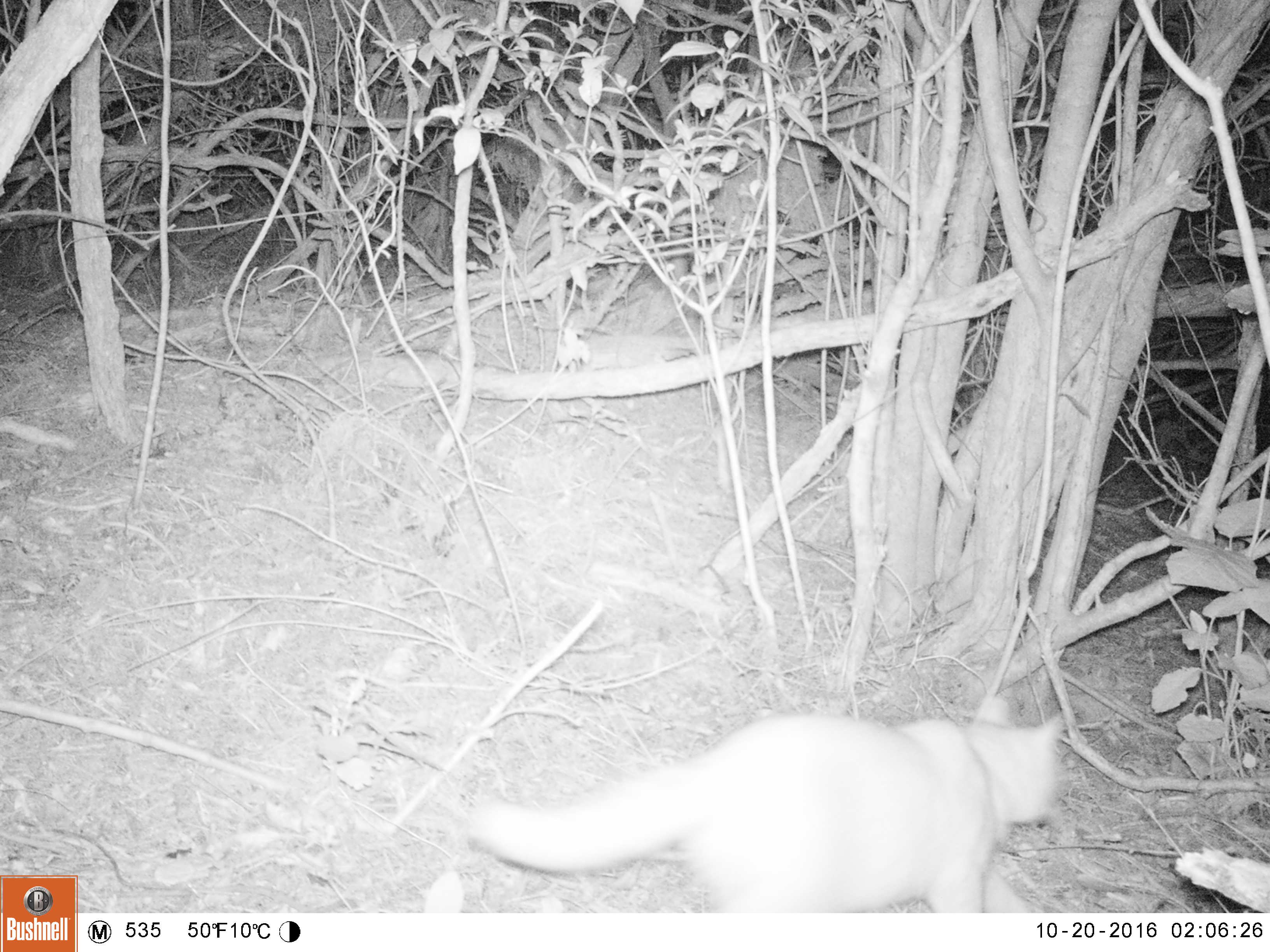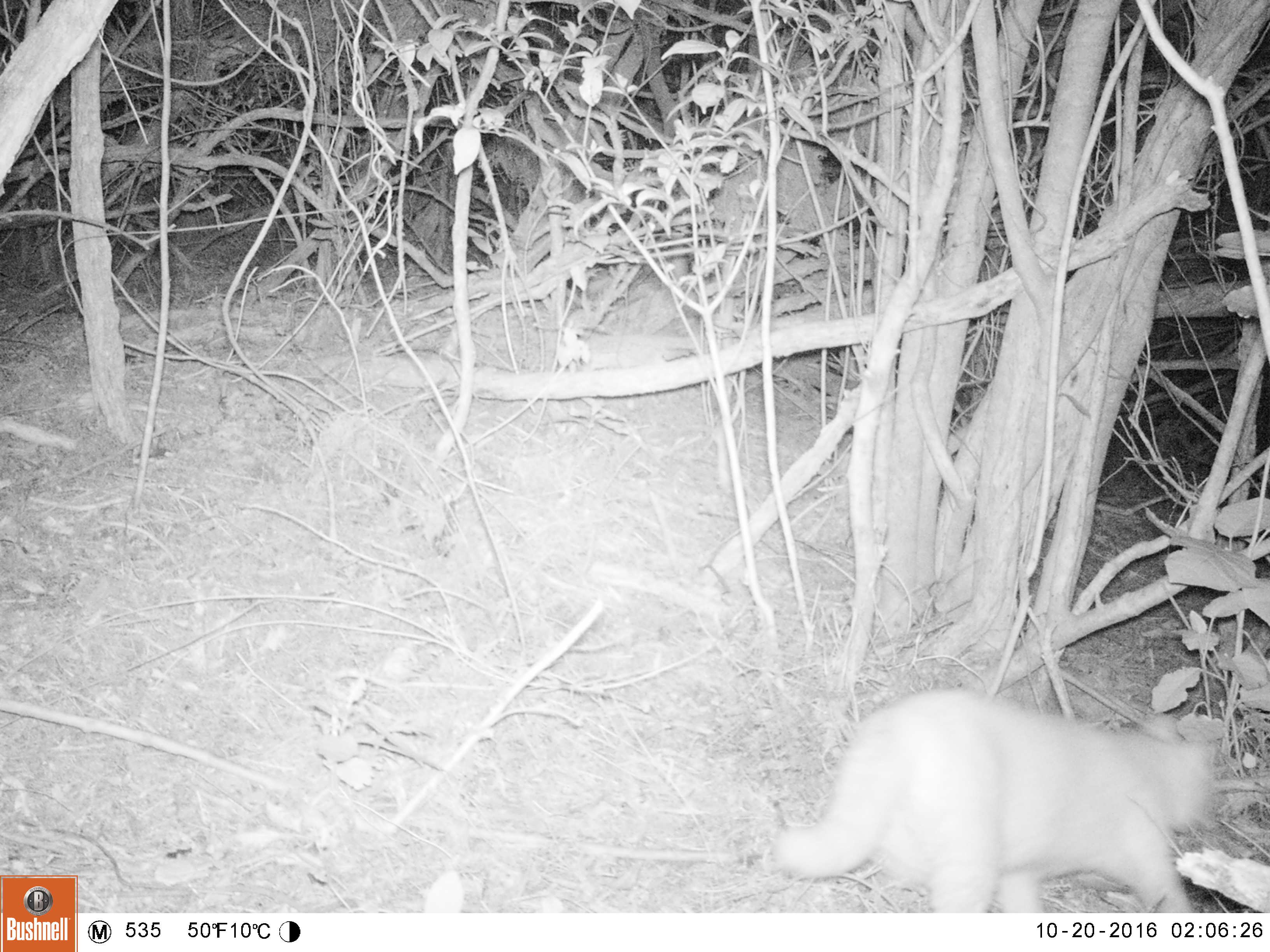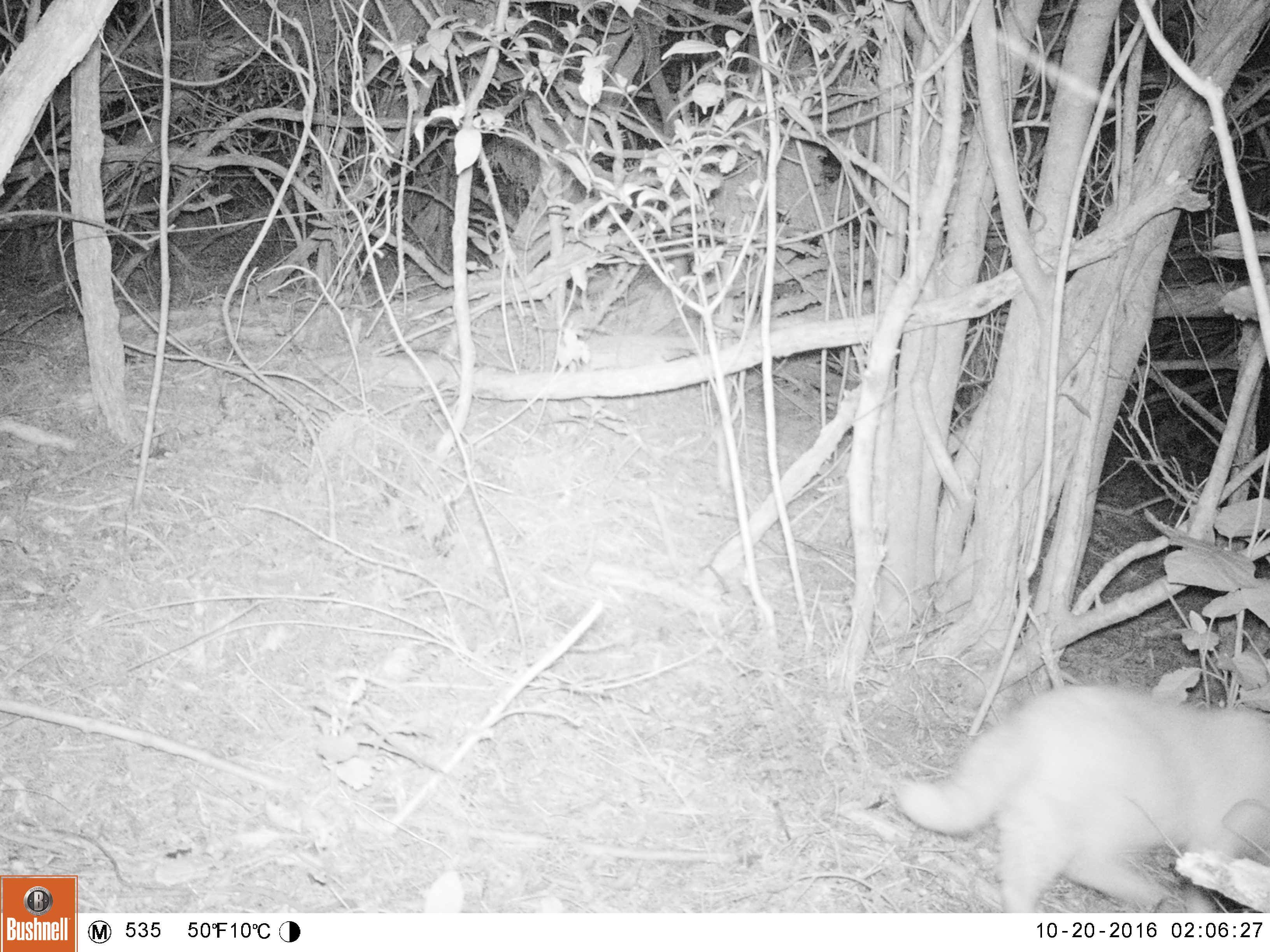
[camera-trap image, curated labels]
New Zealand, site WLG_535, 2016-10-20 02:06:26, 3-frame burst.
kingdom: Animalia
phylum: Chordata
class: Mammalia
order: Carnivora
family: Felidae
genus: Felis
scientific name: Felis catus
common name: domestic cat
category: cat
Cat (domestic cat) (Felis catus).